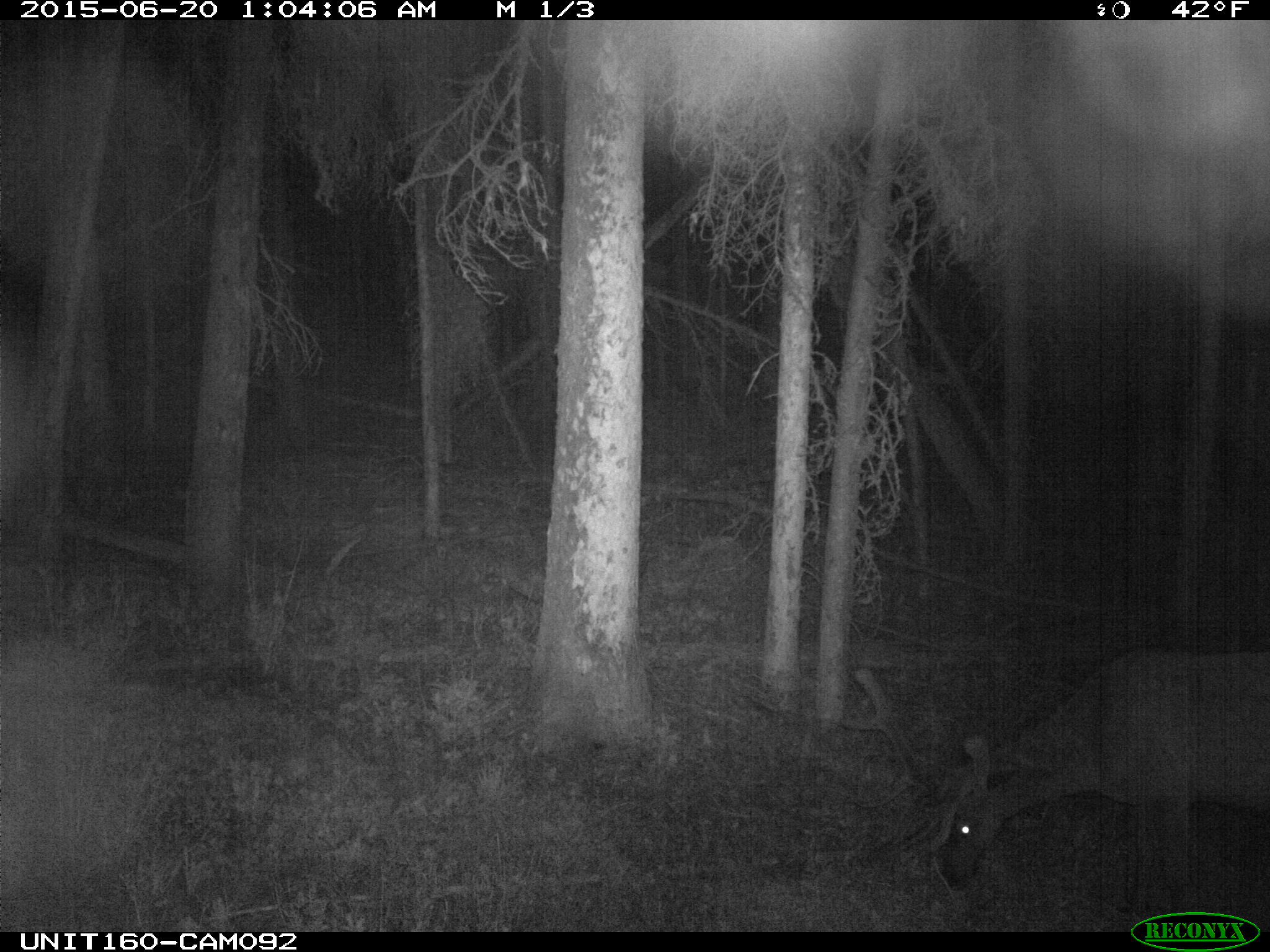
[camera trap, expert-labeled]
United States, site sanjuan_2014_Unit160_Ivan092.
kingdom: Animalia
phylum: Chordata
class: Mammalia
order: Artiodactyla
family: Cervidae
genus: Cervus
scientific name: Cervus elaphus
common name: red deer